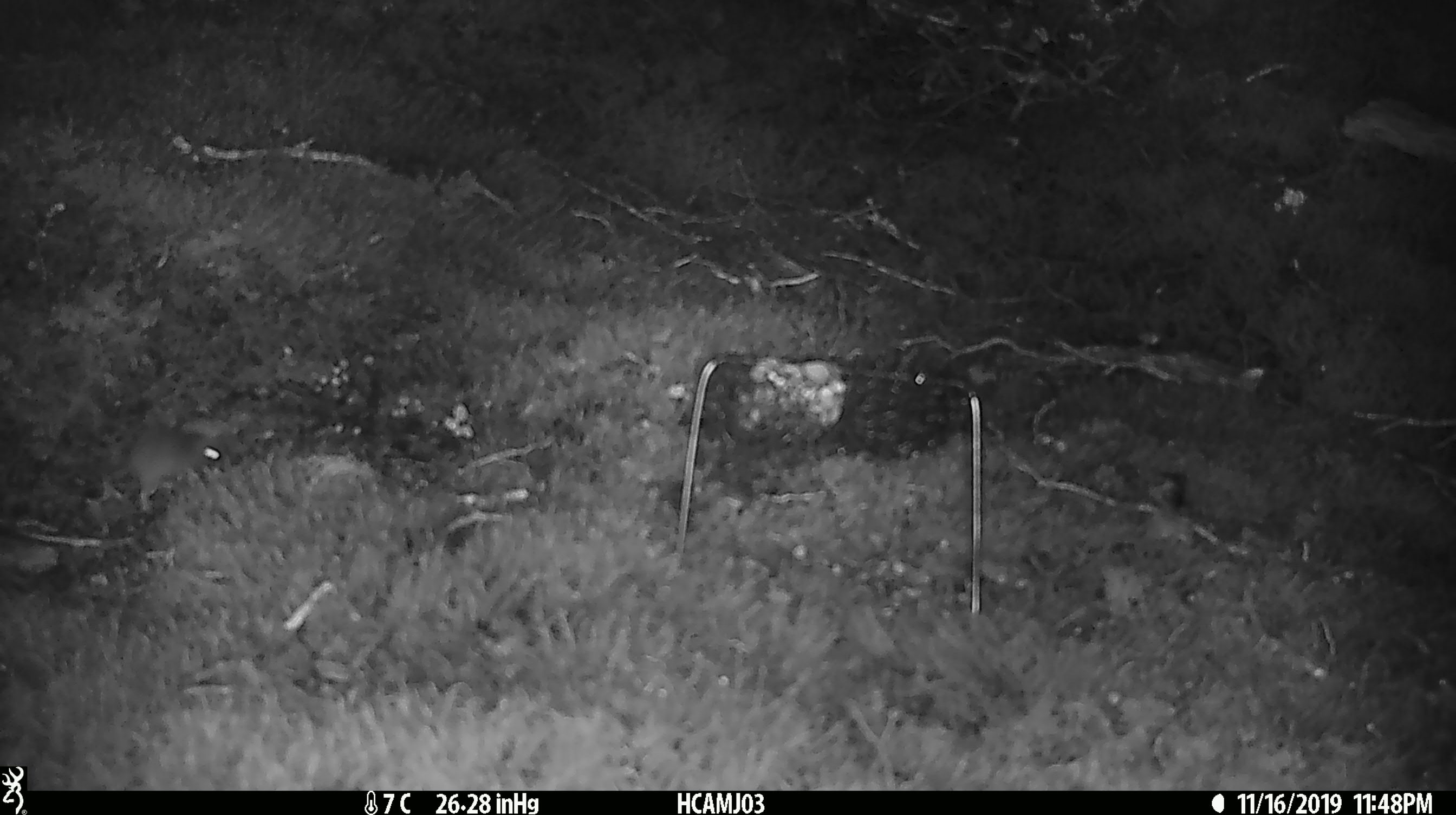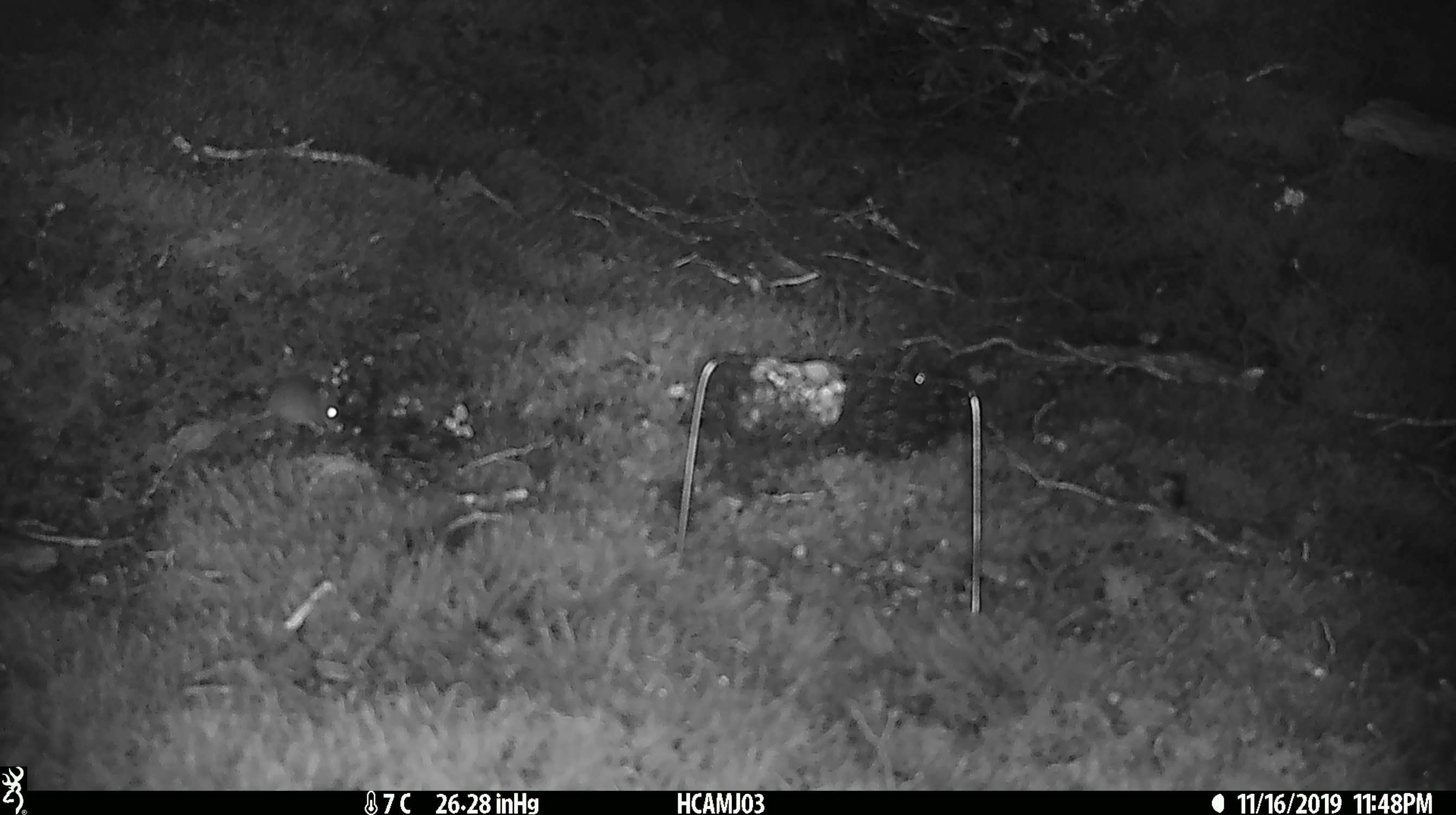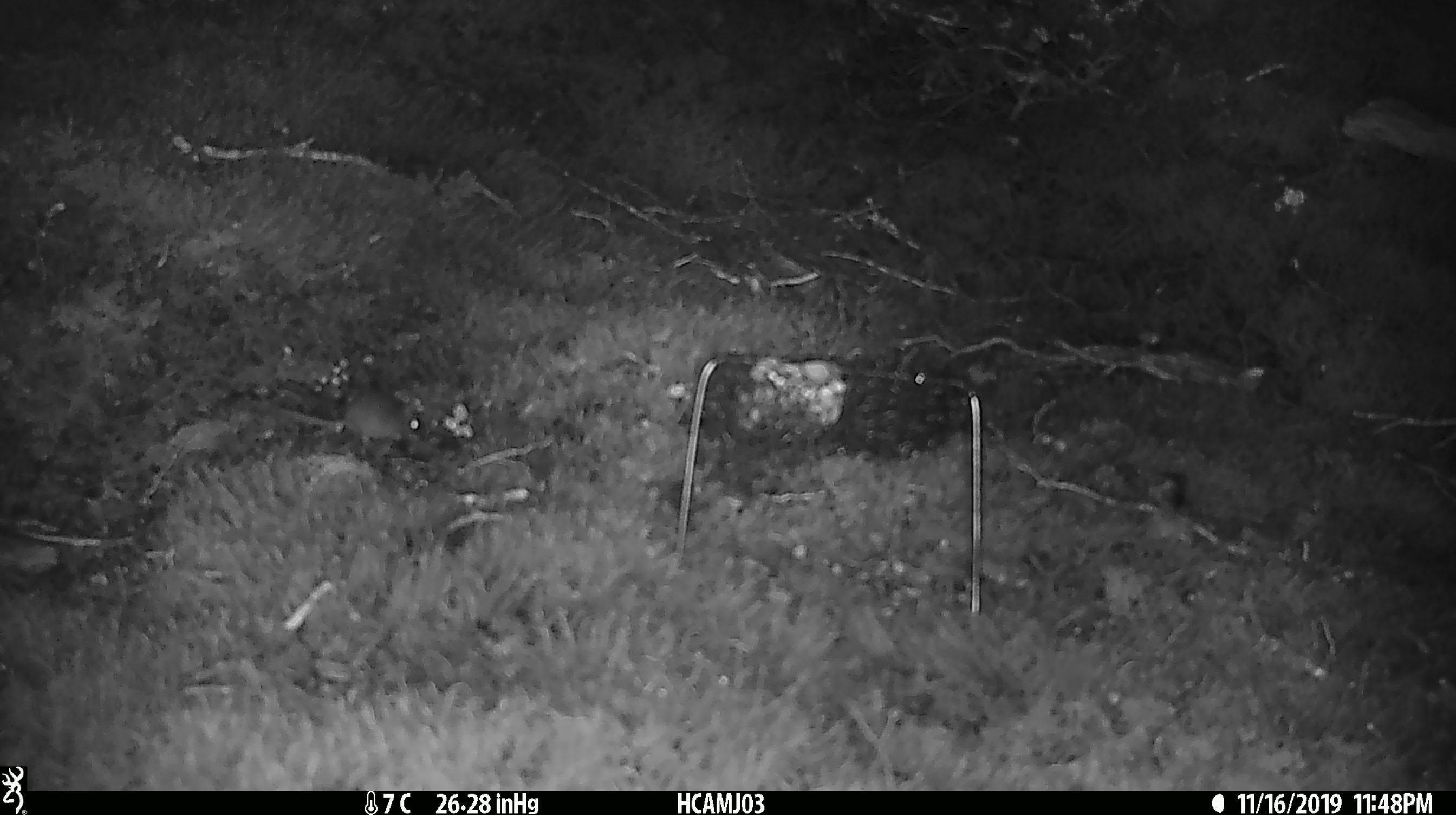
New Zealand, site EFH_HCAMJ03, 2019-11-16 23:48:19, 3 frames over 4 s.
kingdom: Animalia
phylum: Chordata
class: Mammalia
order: Rodentia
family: Muridae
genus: Mus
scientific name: Mus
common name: mouse